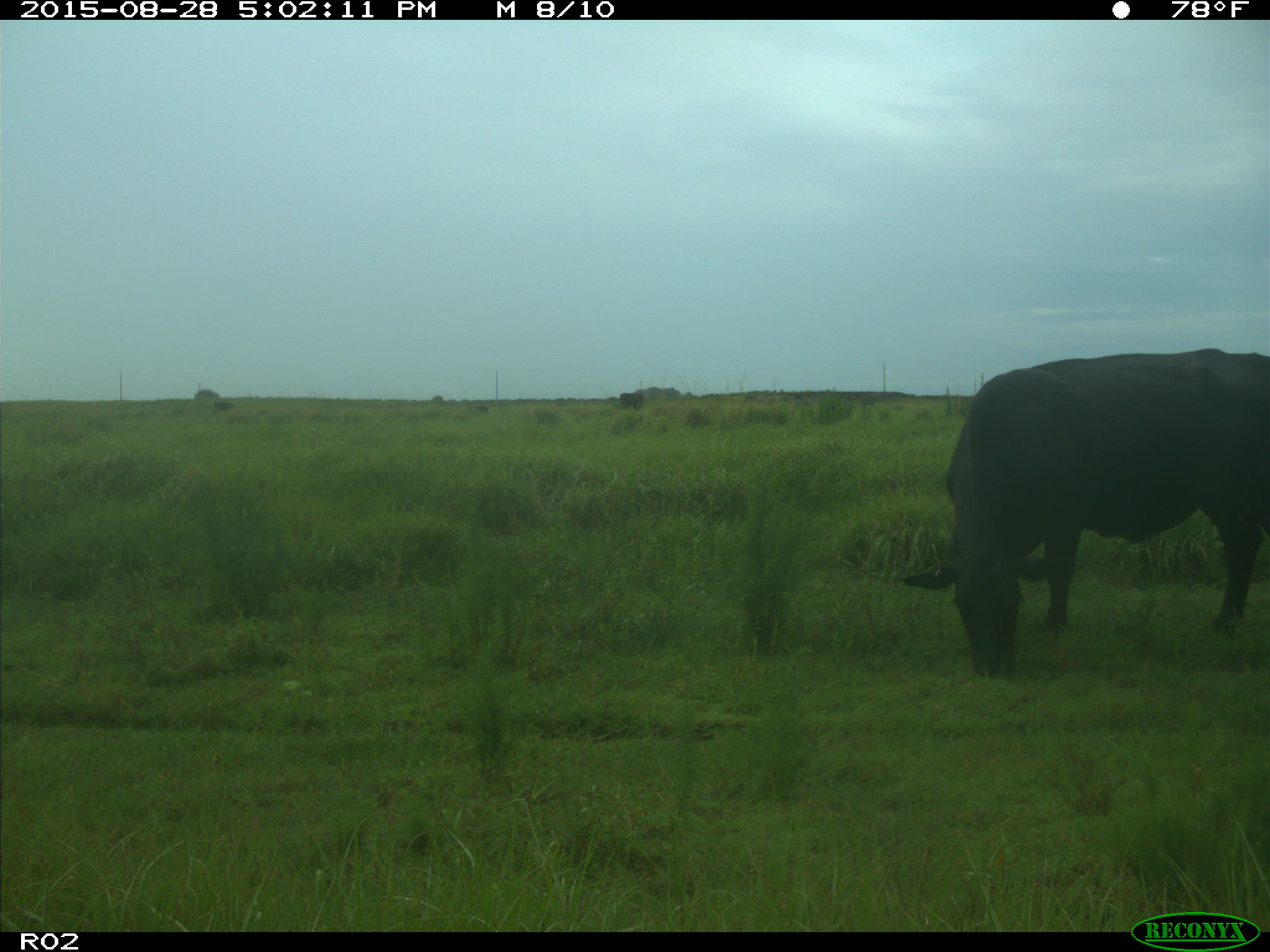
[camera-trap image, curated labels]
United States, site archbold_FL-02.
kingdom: Animalia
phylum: Chordata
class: Mammalia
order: Artiodactyla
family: Bovidae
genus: Bos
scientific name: Bos taurus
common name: domestic cow